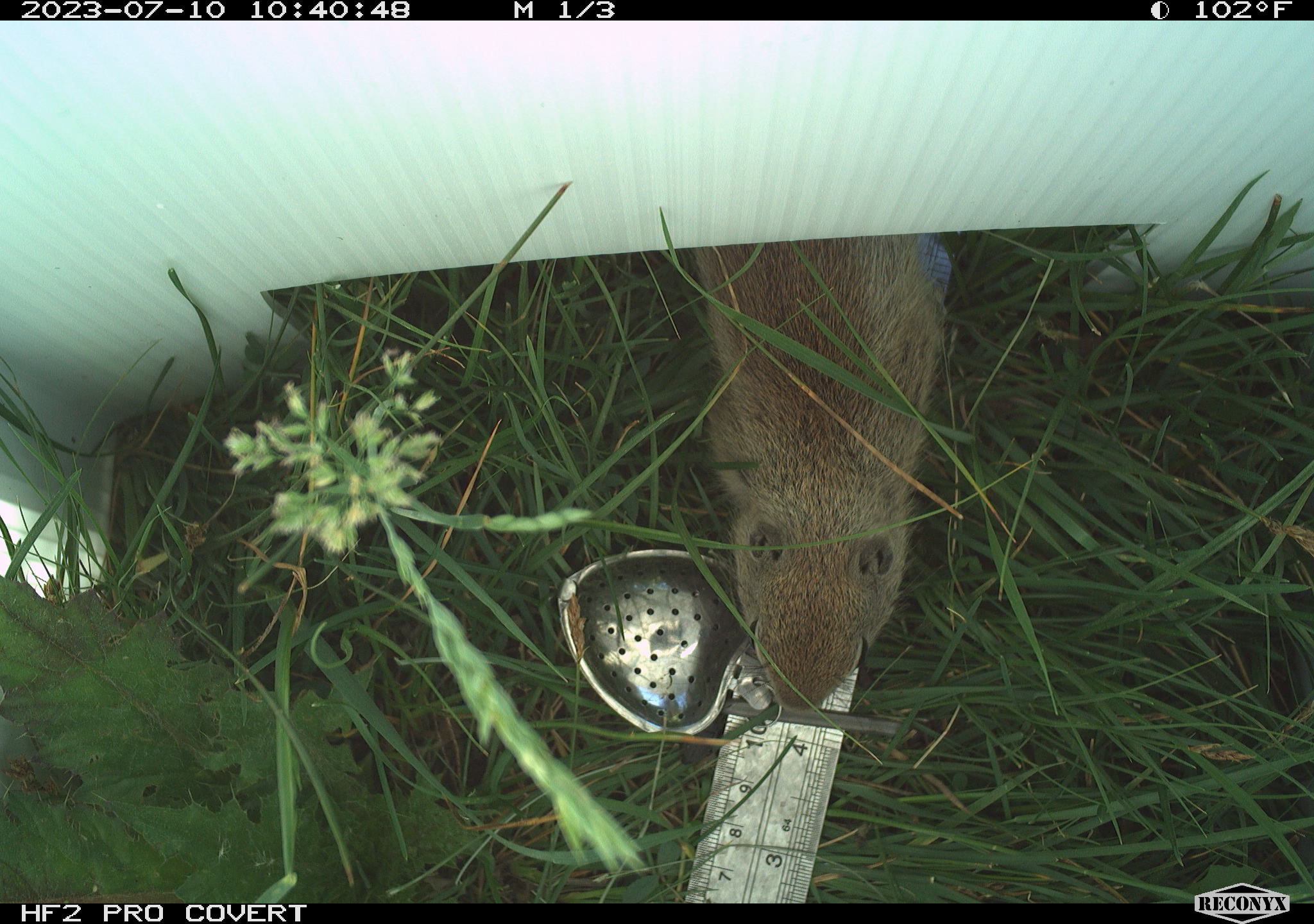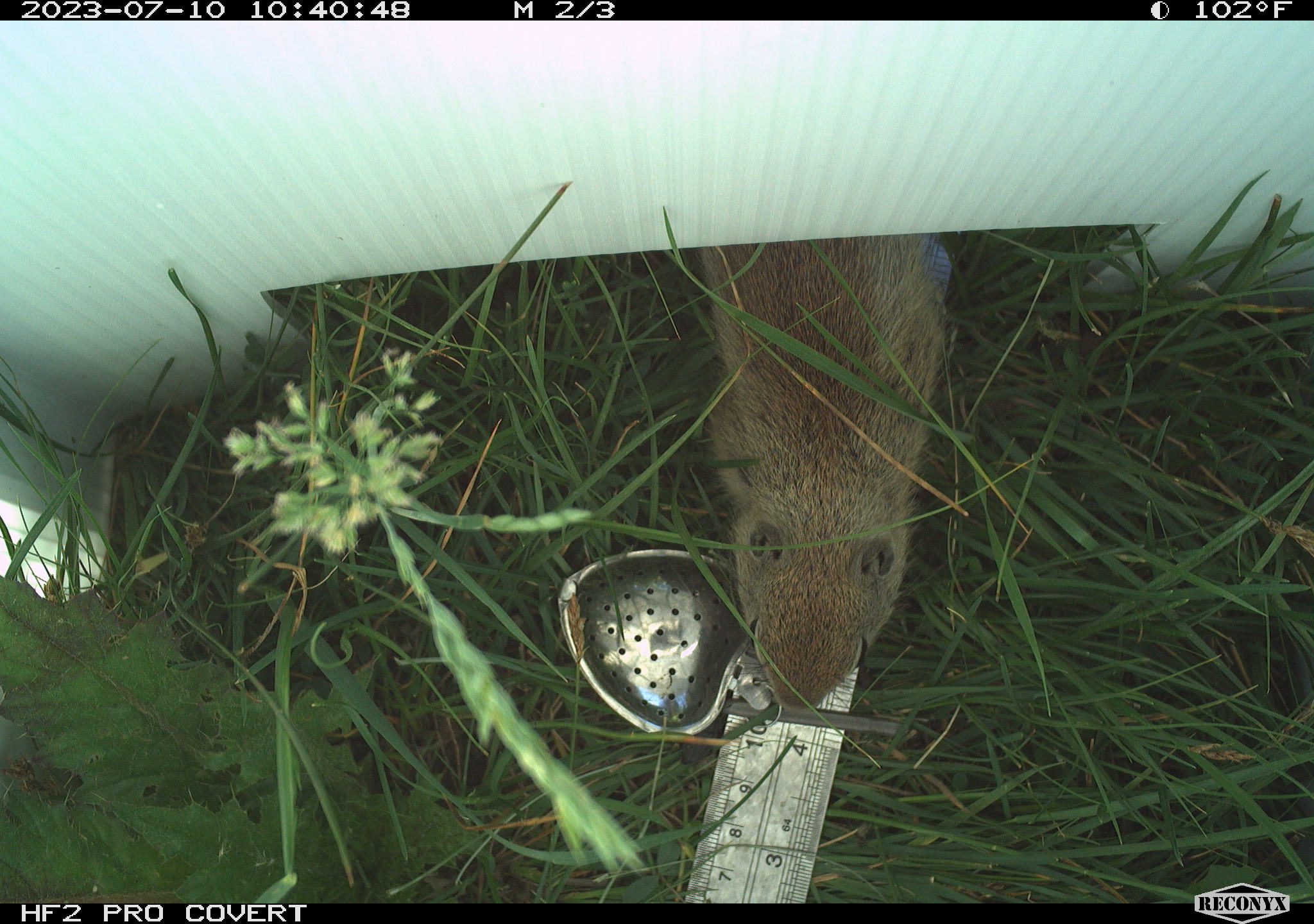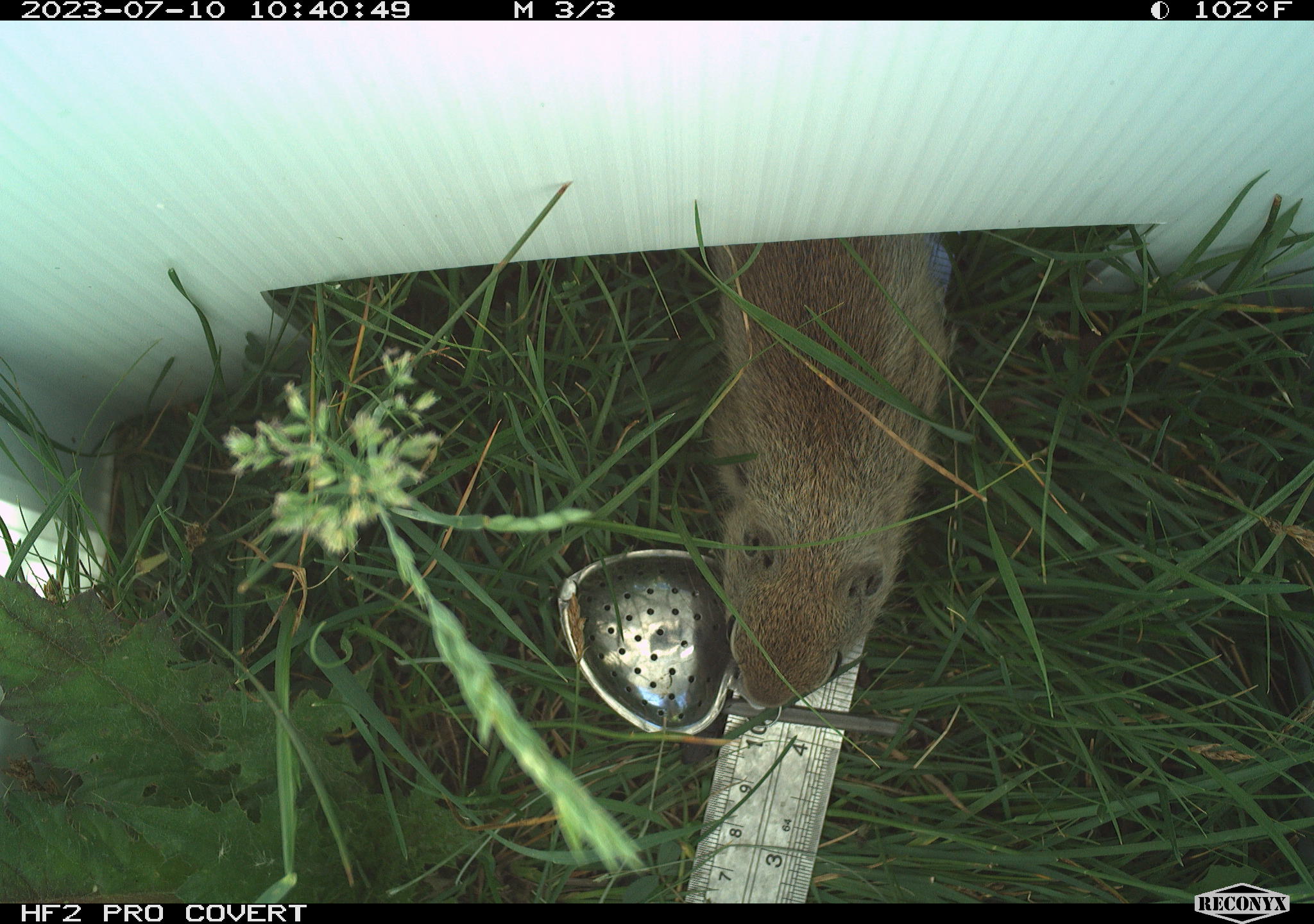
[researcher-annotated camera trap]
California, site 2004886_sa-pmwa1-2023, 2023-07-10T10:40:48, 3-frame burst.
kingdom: Animalia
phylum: Chordata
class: Mammalia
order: Rodentia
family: Sciuridae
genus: Urocitellus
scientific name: Urocitellus beldingi beldingi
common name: belding's ground squirrel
Belding's ground squirrel (Urocitellus beldingi beldingi).